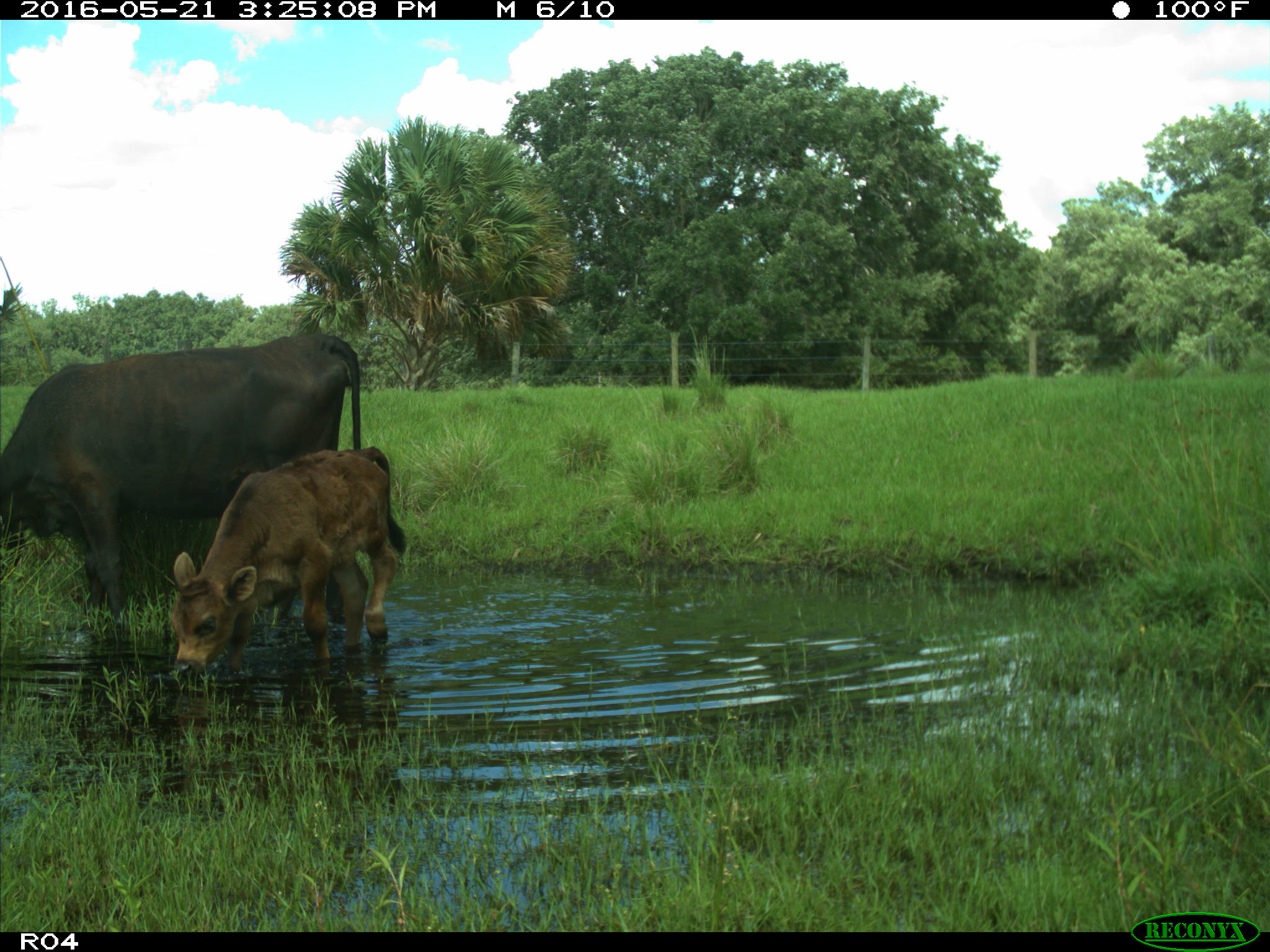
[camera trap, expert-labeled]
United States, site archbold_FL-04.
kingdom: Animalia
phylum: Chordata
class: Mammalia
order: Artiodactyla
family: Bovidae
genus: Bos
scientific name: Bos taurus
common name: domestic cow